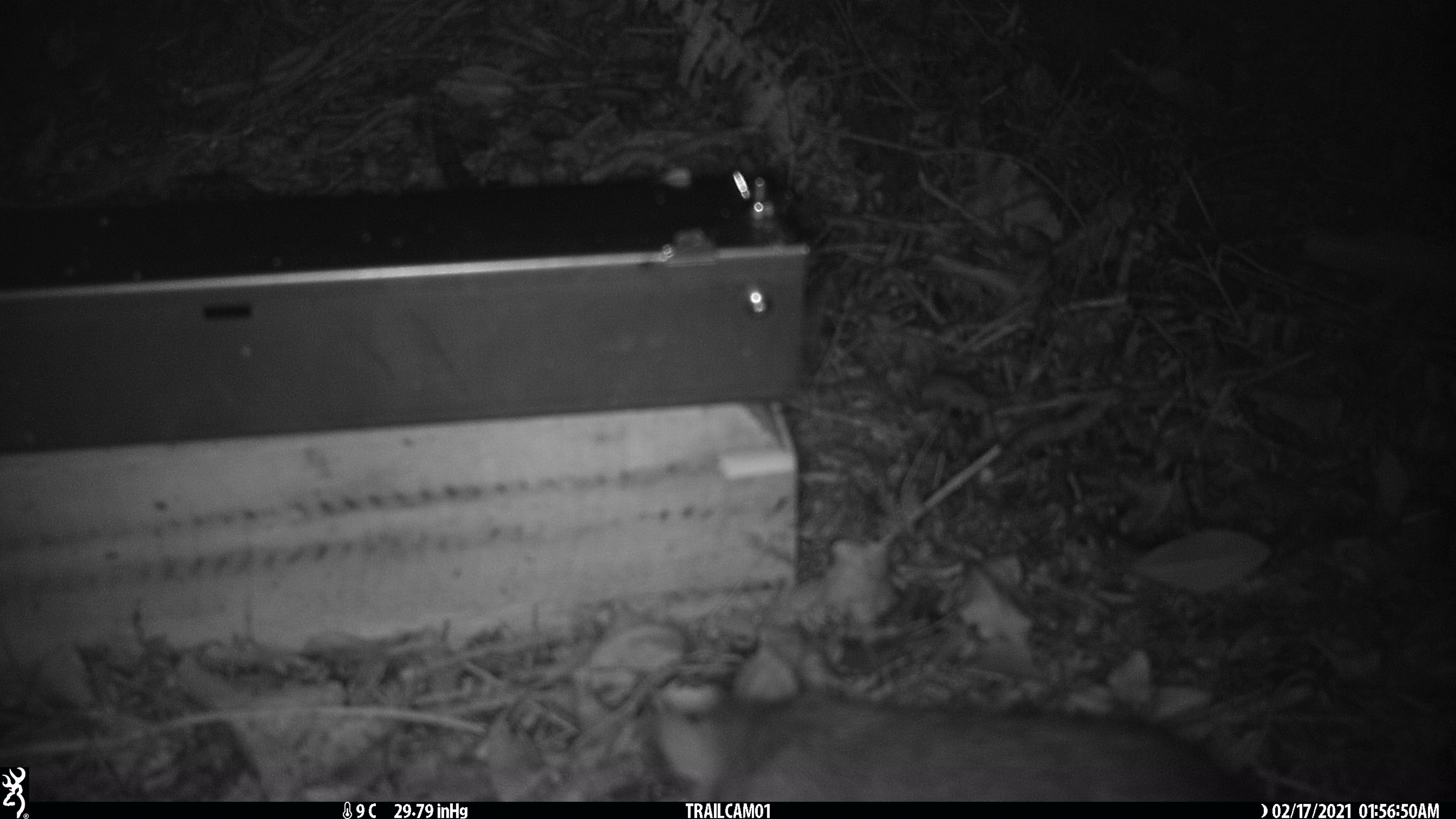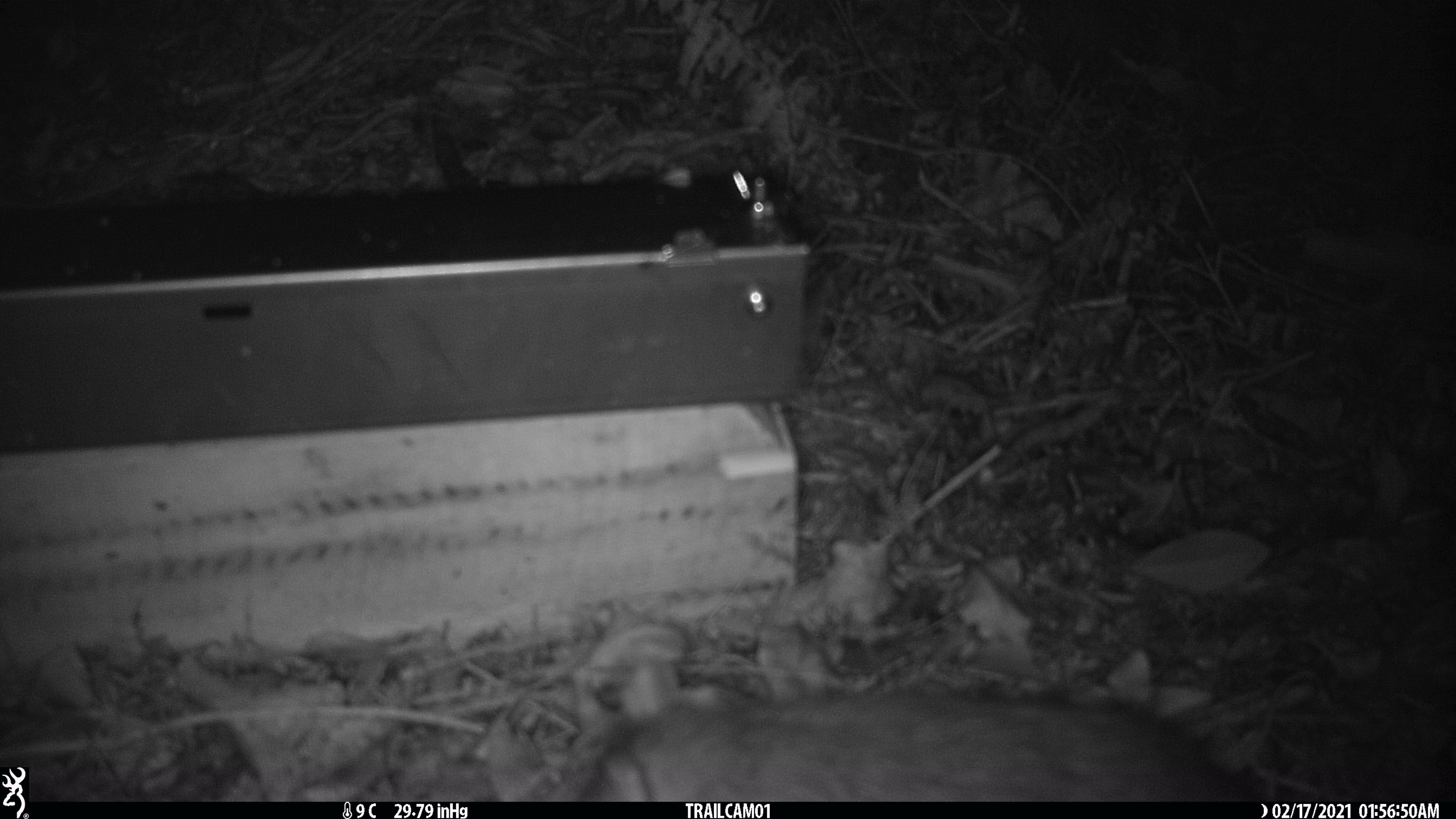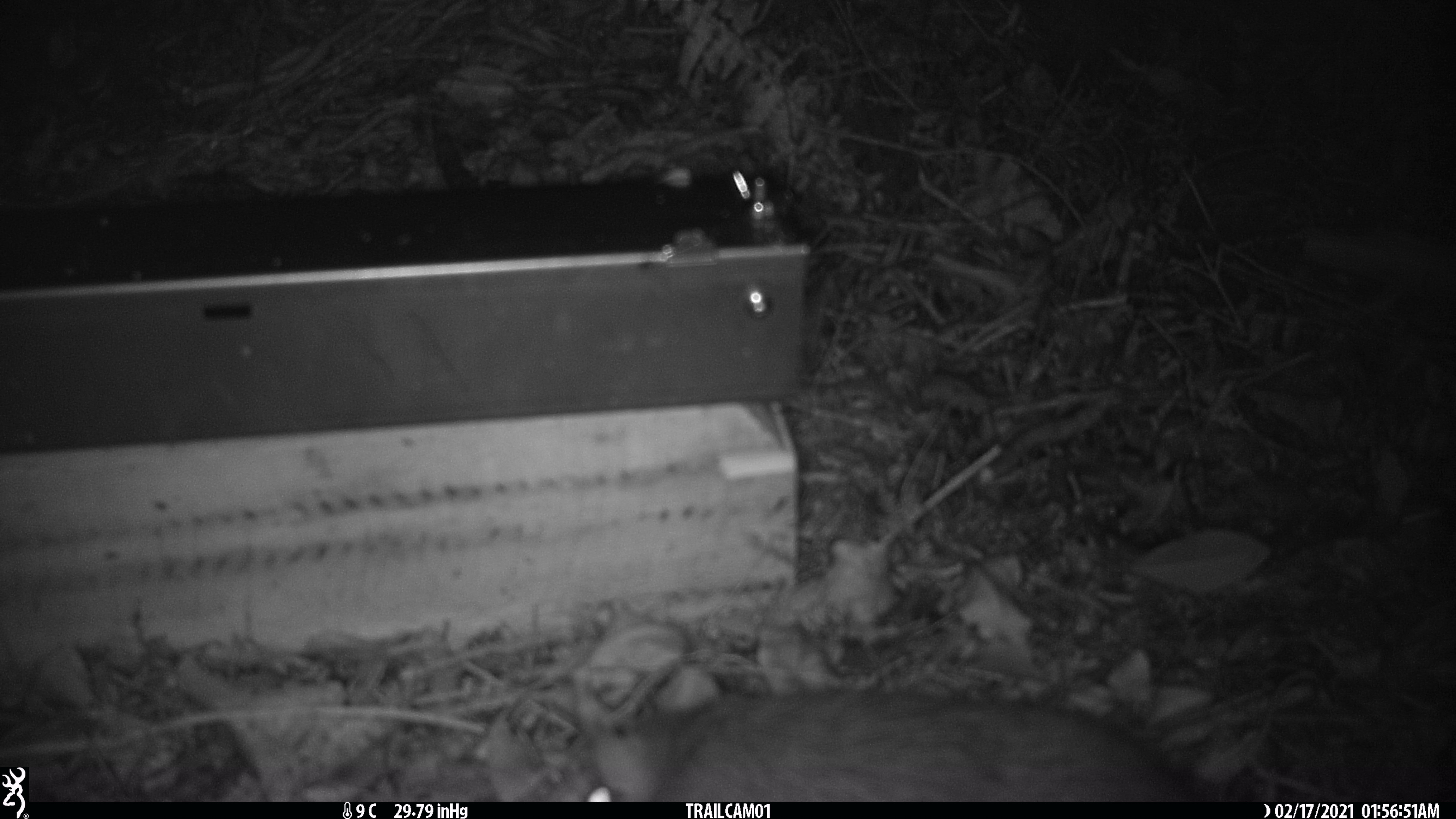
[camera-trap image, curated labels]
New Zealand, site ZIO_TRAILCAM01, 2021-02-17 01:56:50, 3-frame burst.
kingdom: Animalia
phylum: Chordata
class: Mammalia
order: Rodentia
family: Muridae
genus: Rattus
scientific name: Rattus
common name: rat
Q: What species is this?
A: Rat (Rattus).